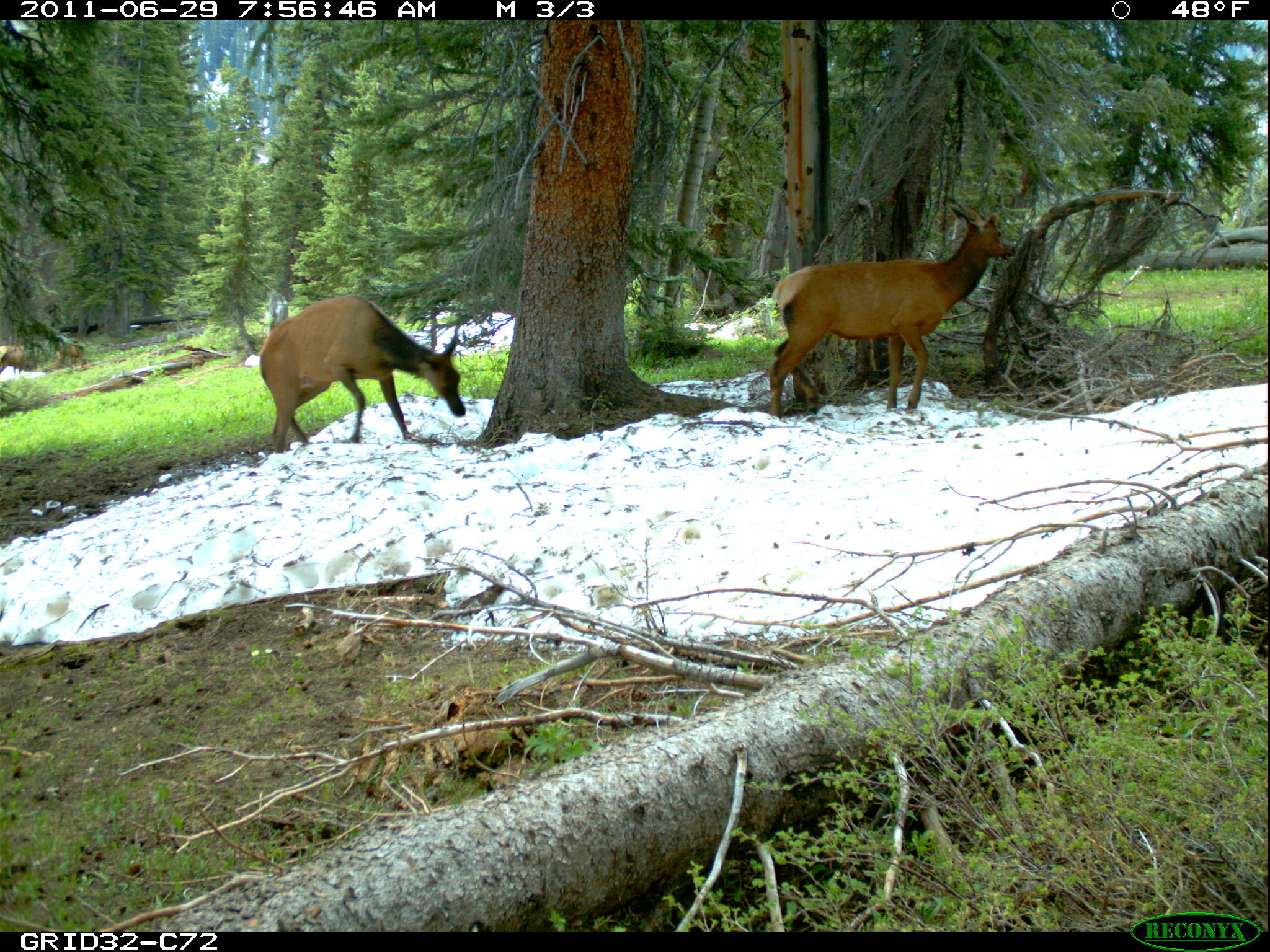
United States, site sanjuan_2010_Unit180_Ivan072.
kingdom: Animalia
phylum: Chordata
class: Mammalia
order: Artiodactyla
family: Cervidae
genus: Cervus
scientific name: Cervus elaphus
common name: red deer